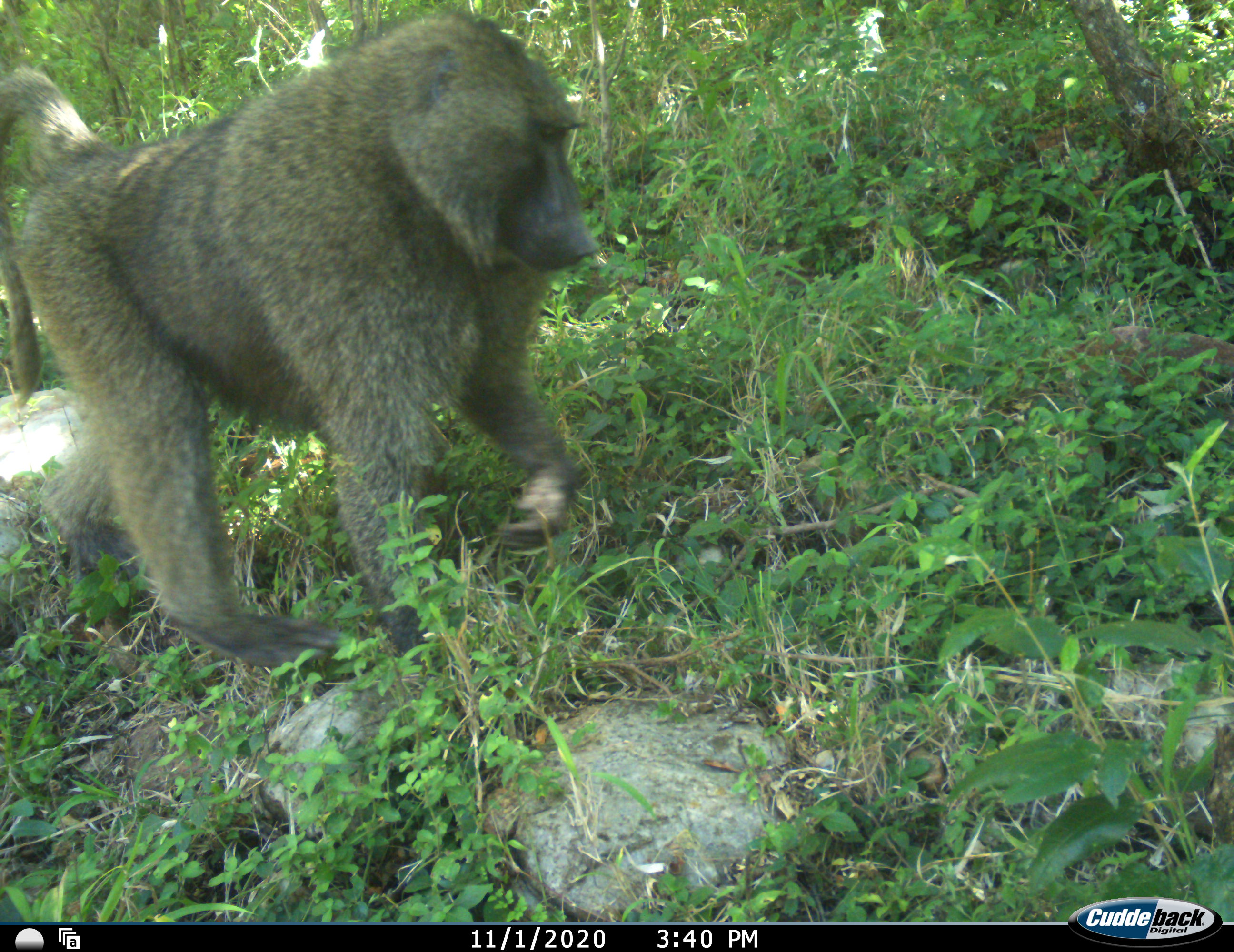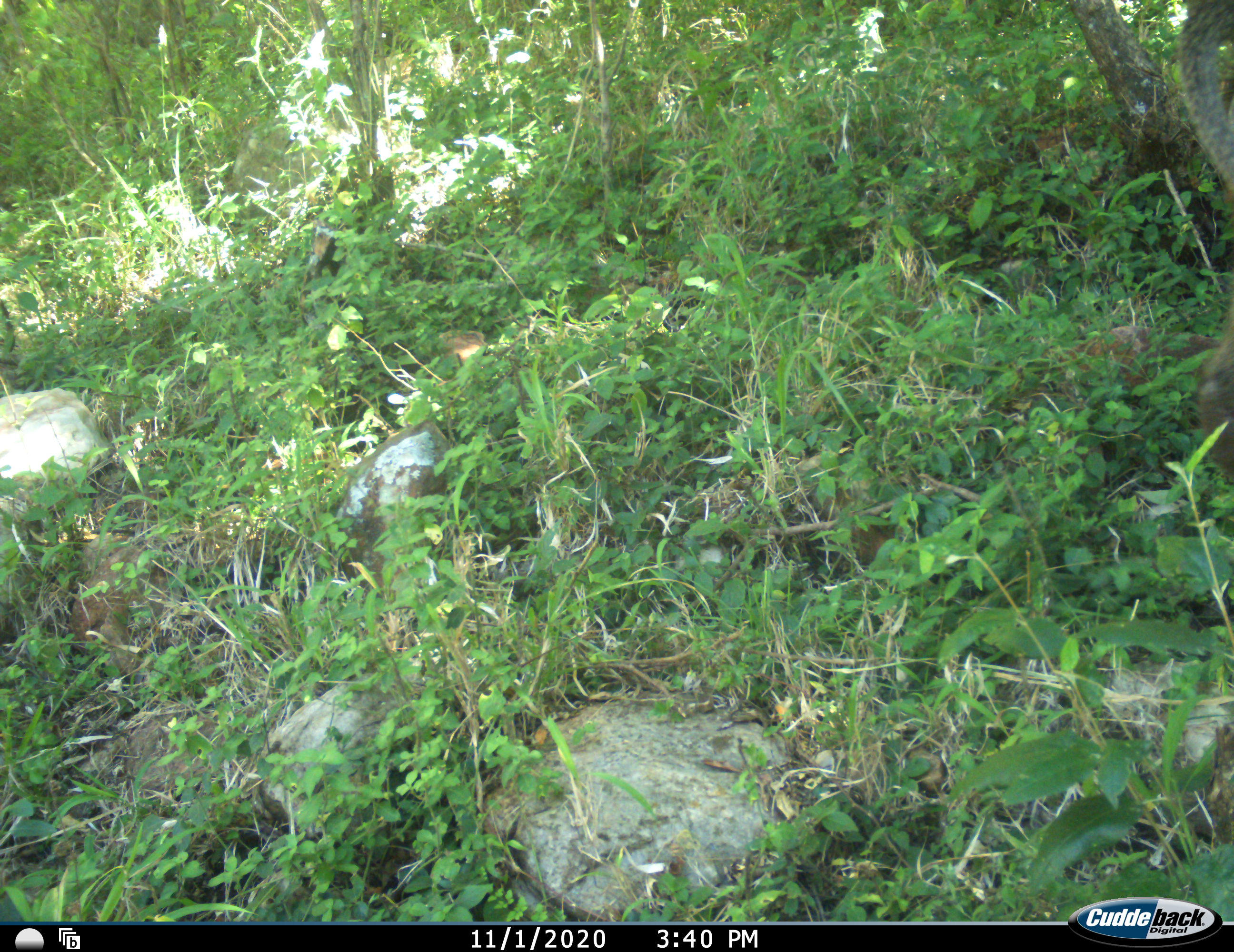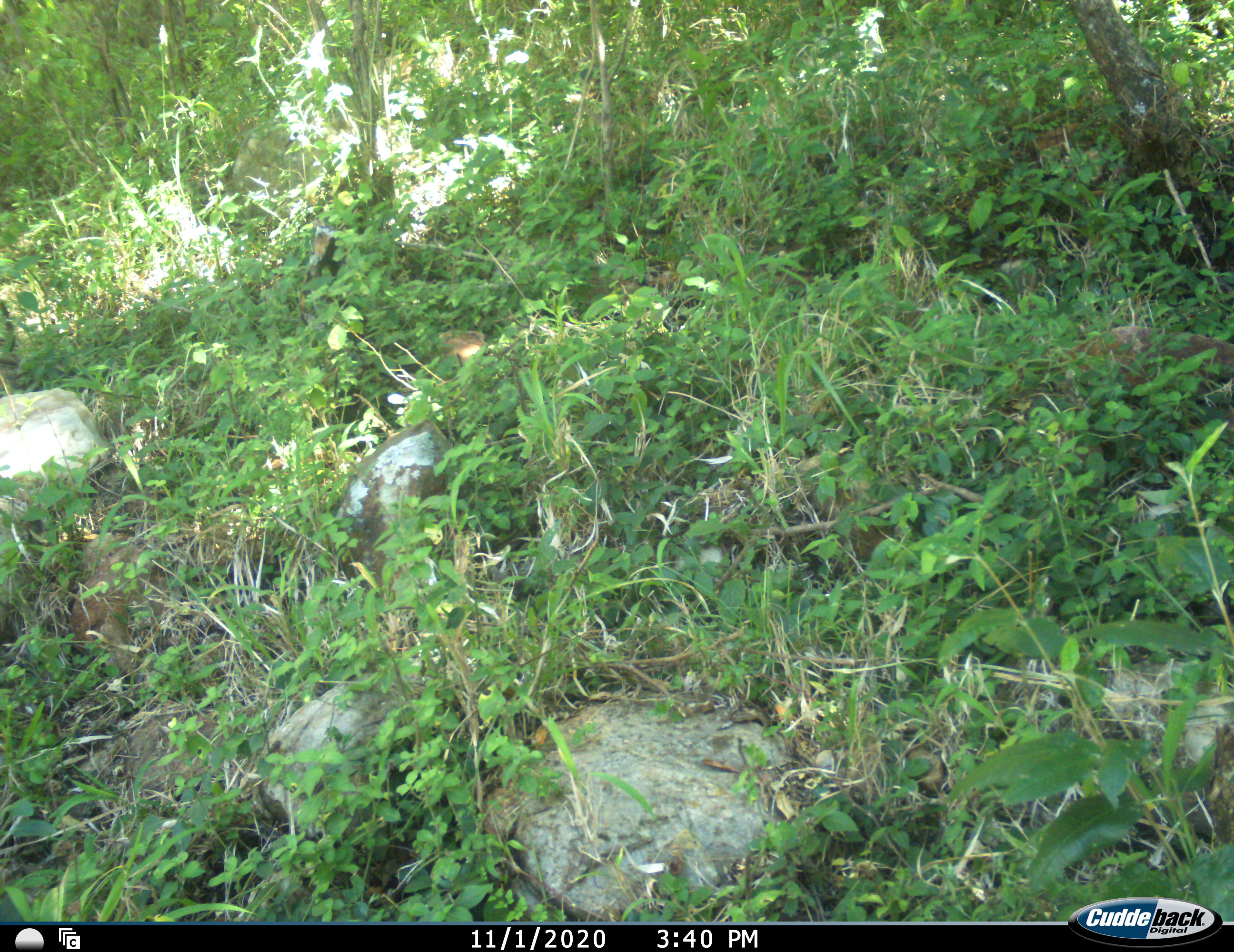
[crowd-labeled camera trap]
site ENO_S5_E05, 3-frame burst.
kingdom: Animalia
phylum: Chordata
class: Mammalia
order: Primates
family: Cercopithecidae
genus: Papio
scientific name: Papio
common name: baboon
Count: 1.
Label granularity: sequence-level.